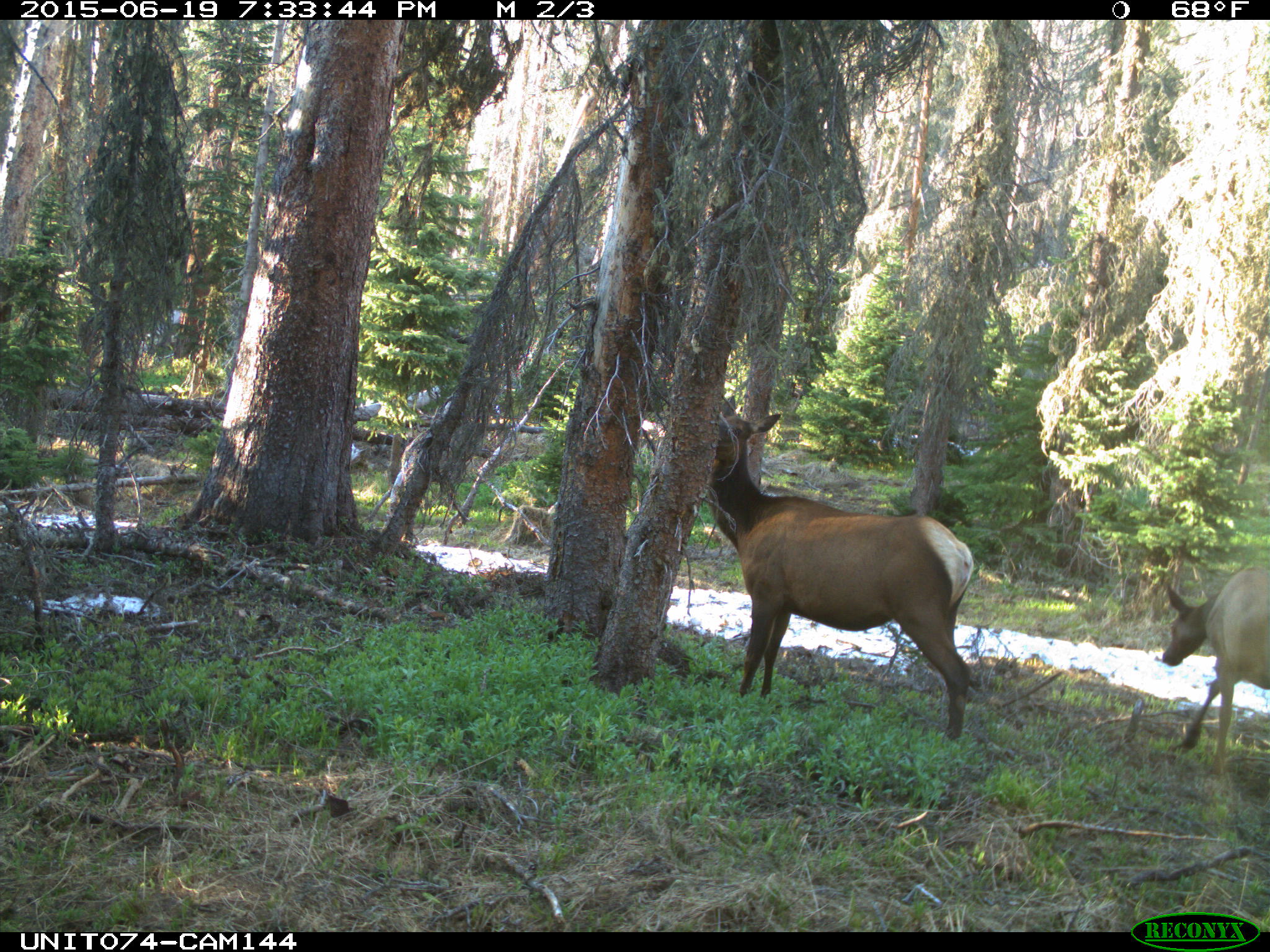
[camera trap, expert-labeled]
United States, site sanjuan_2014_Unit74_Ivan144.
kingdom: Animalia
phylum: Chordata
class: Mammalia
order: Artiodactyla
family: Cervidae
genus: Cervus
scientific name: Cervus elaphus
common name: red deer